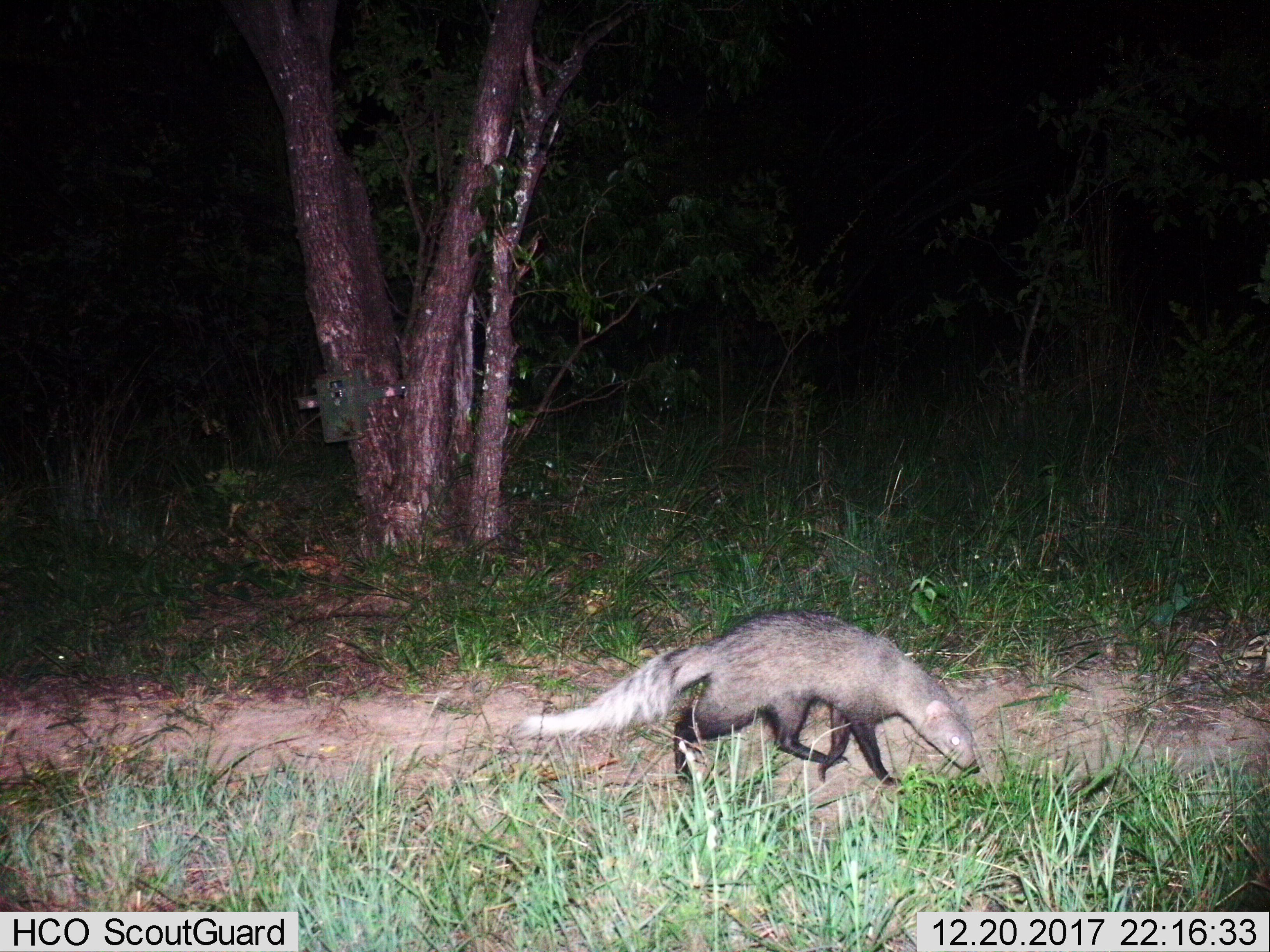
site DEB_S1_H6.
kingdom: Animalia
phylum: Chordata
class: Mammalia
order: Carnivora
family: Herpestidae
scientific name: Herpestidae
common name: mongoose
Mongoose (Herpestidae), count 1. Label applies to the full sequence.